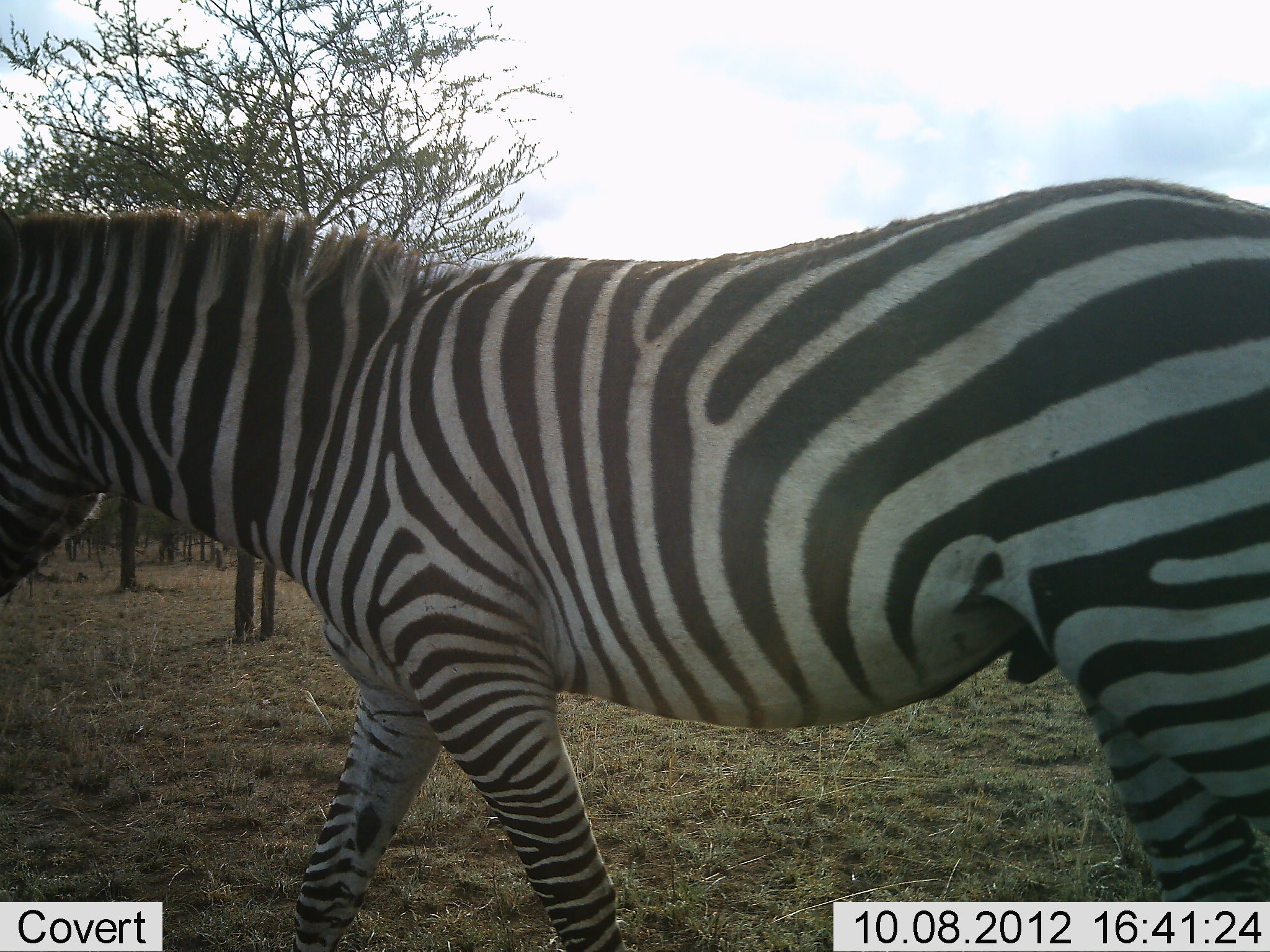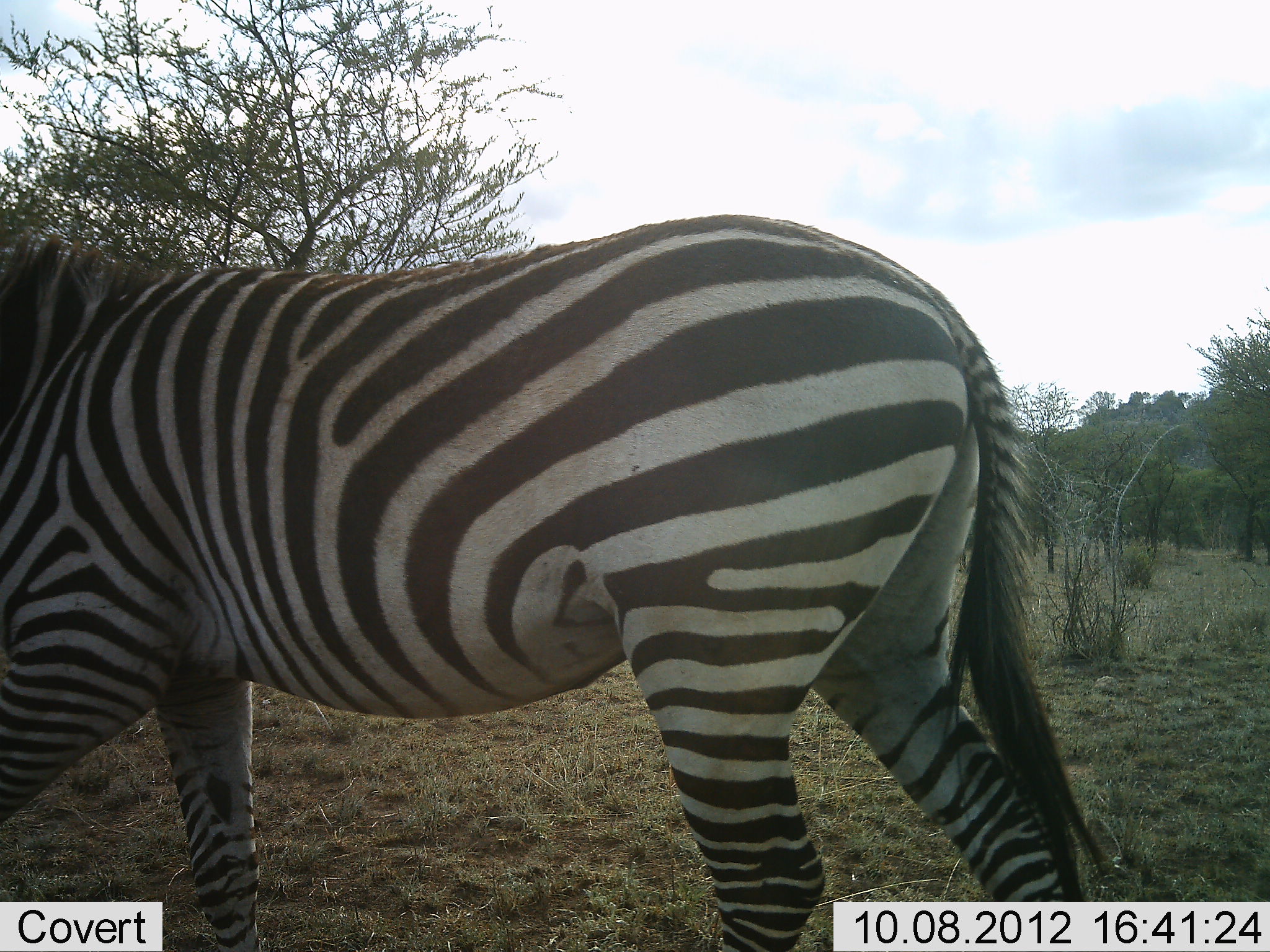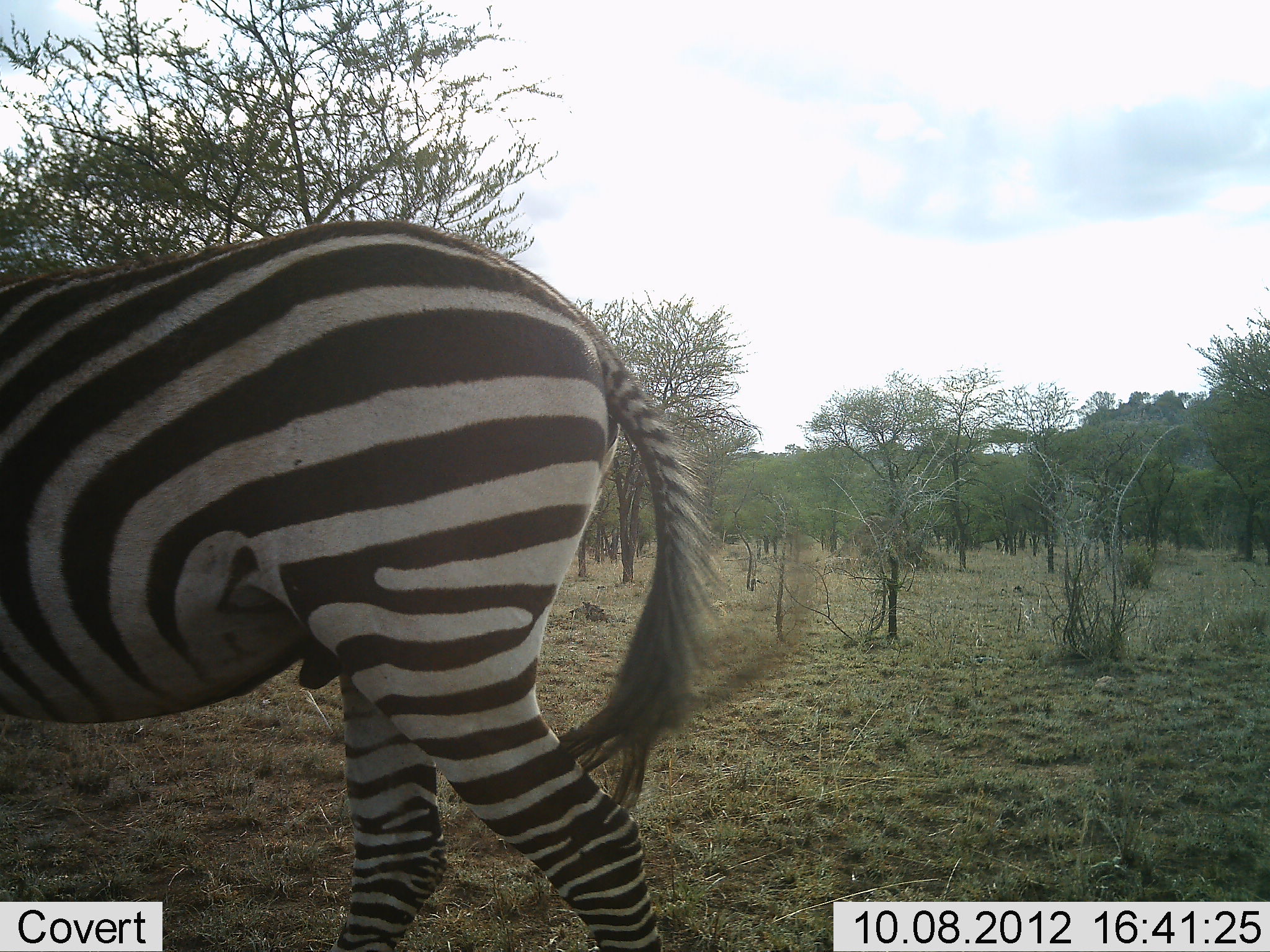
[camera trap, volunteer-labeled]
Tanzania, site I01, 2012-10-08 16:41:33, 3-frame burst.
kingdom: Animalia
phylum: Chordata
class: Mammalia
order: Perissodactyla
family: Equidae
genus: Equus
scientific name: Equus quagga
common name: plains zebra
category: zebra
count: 1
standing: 0%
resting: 0%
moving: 100%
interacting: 0%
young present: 0%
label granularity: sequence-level